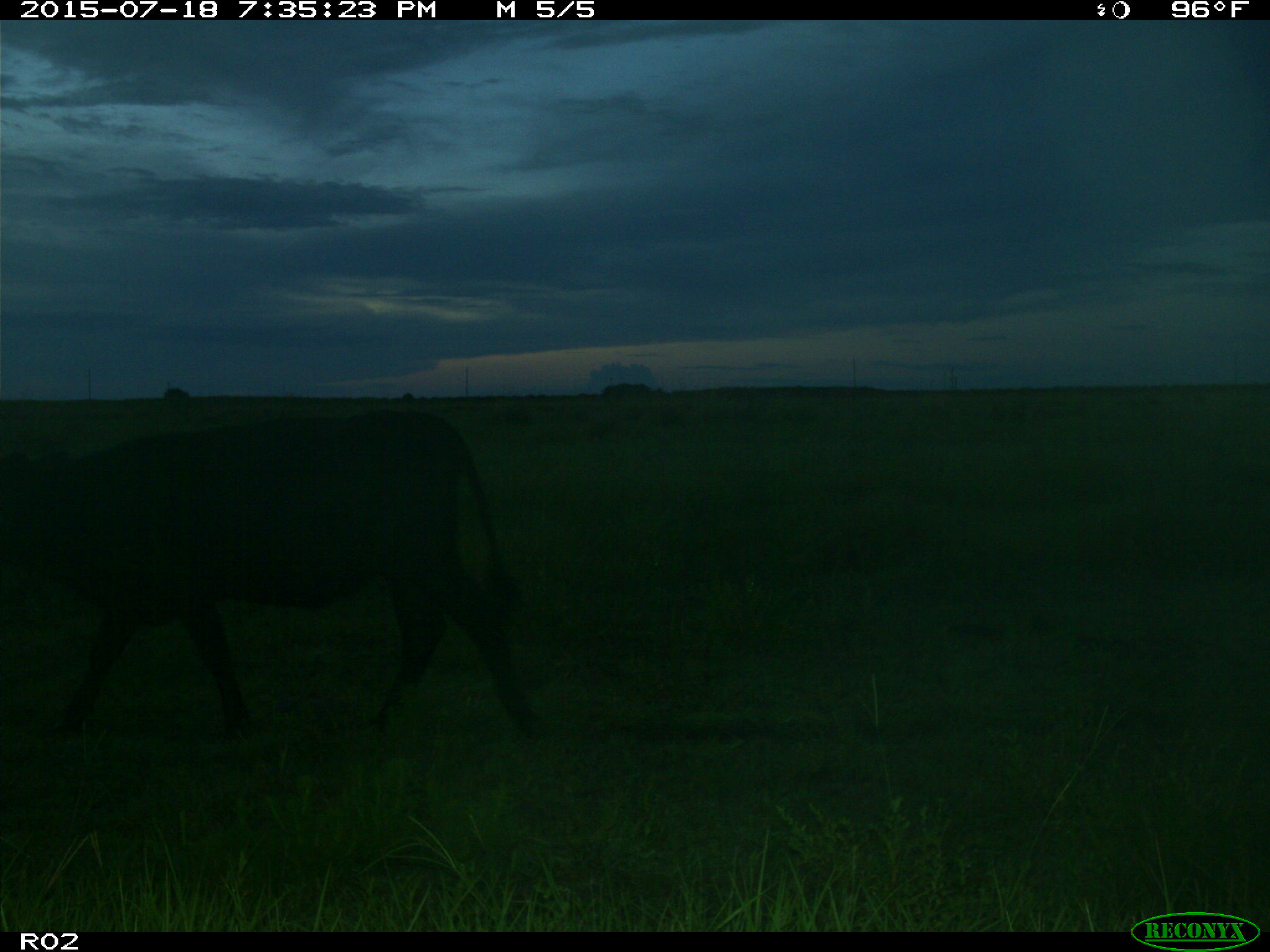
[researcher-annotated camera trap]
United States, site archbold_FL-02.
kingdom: Animalia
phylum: Chordata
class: Mammalia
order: Artiodactyla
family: Bovidae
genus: Bos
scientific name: Bos taurus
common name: domestic cow